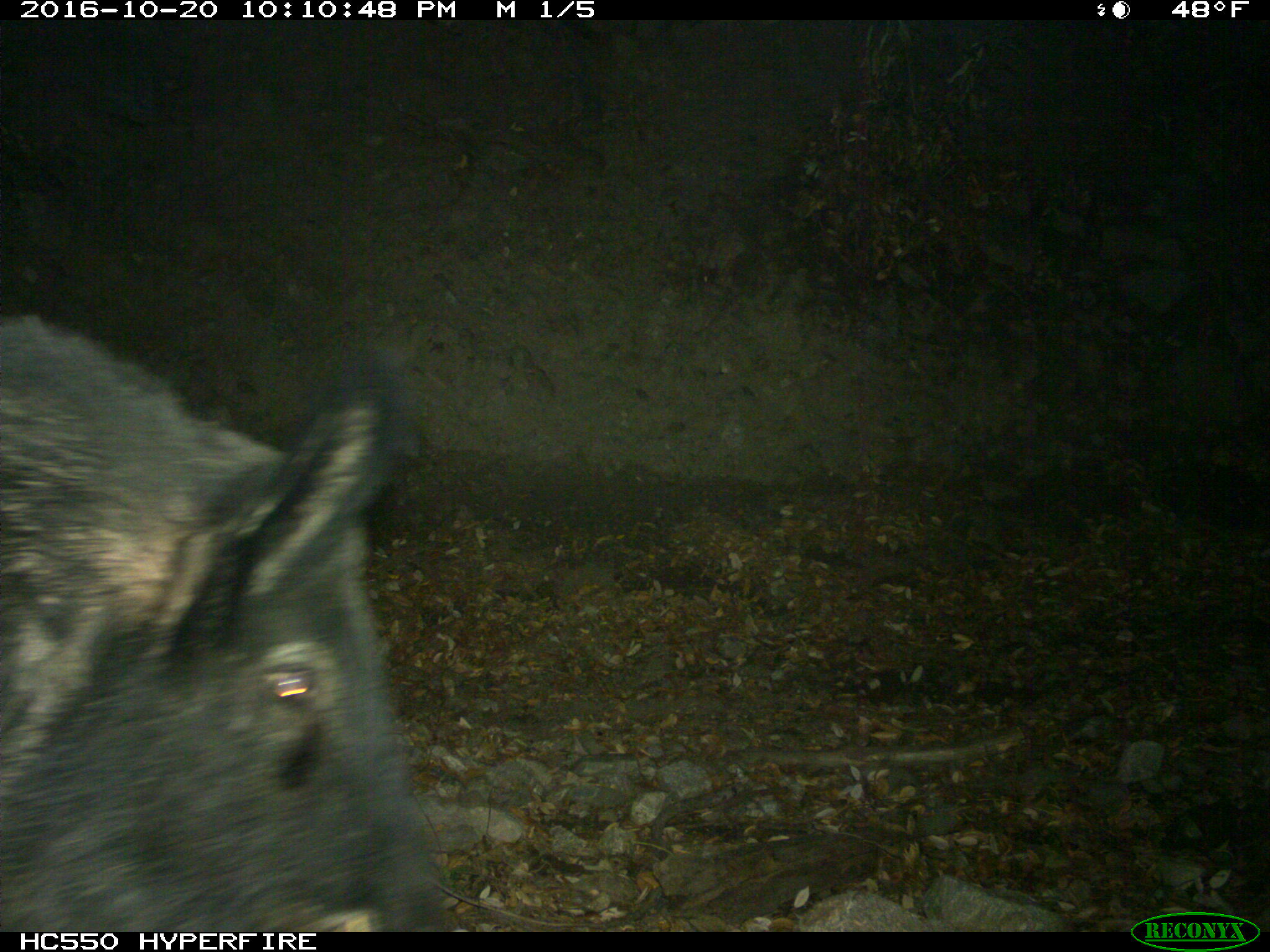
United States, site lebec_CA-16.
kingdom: Animalia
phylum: Chordata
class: Mammalia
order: Artiodactyla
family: Suidae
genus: Sus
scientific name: Sus scrofa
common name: wild boar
Sus scrofa (wild boar).